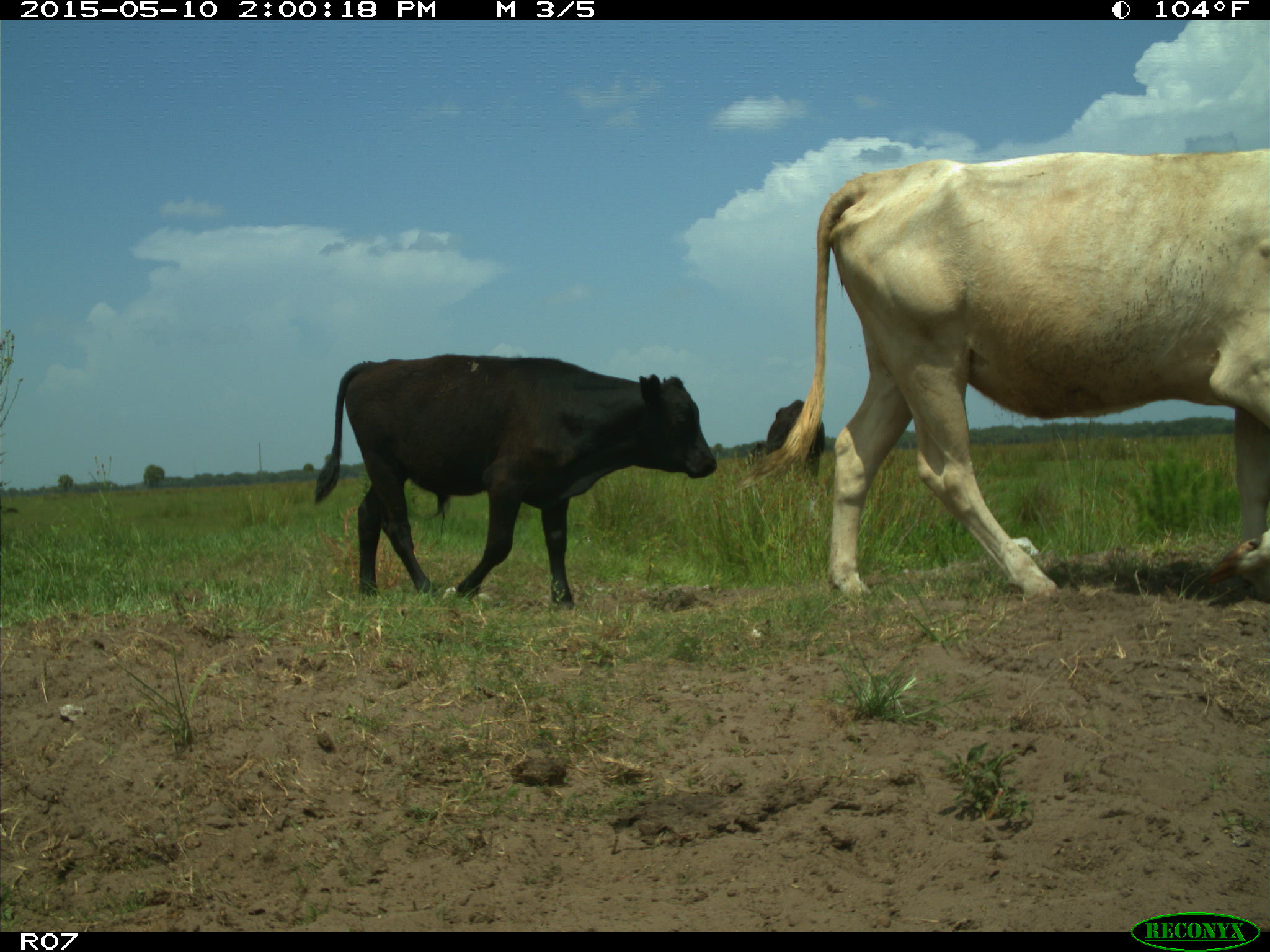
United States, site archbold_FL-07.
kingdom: Animalia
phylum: Chordata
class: Mammalia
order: Artiodactyla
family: Bovidae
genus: Bos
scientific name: Bos taurus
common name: domestic cow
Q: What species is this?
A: Bos taurus (domestic cow).